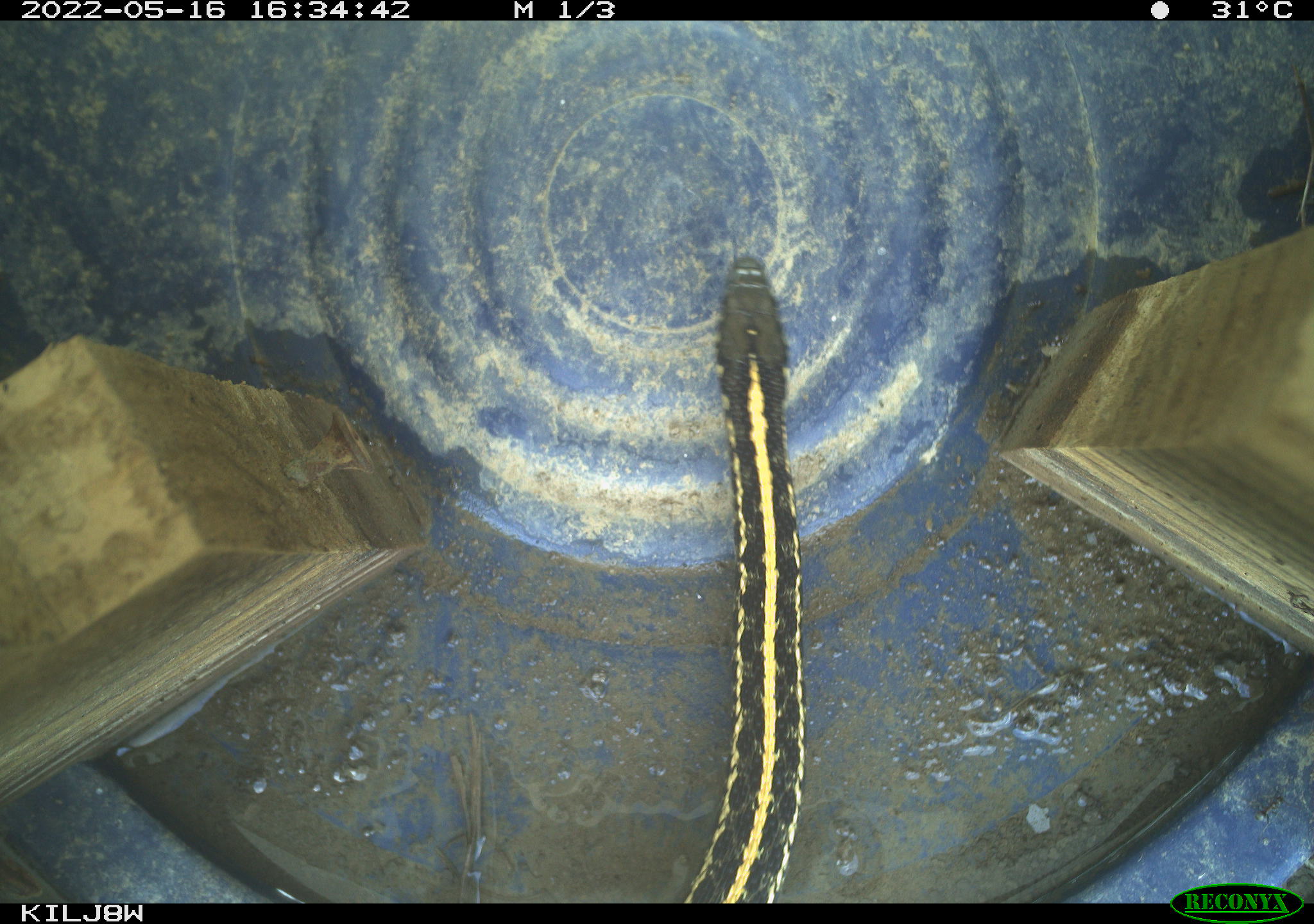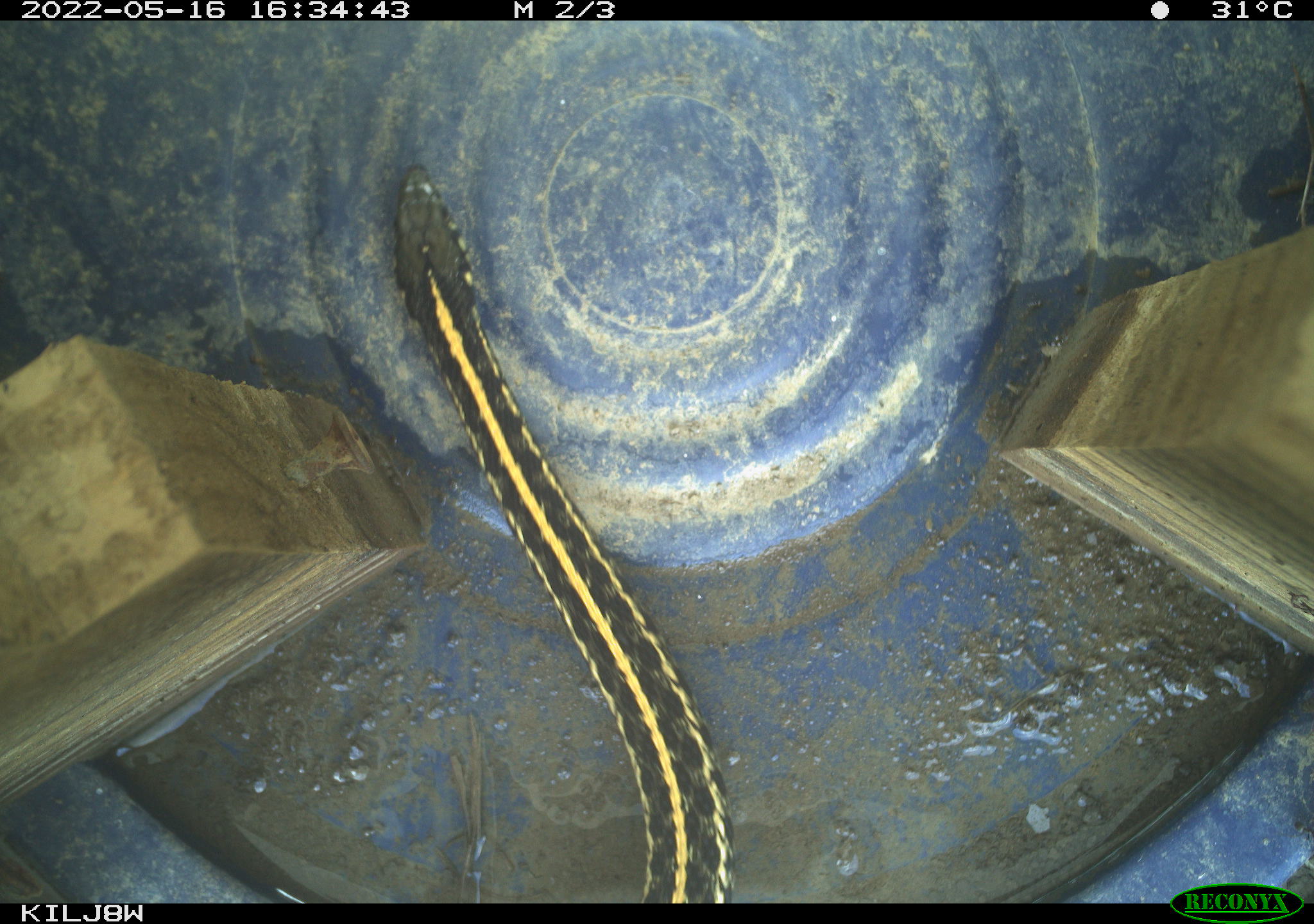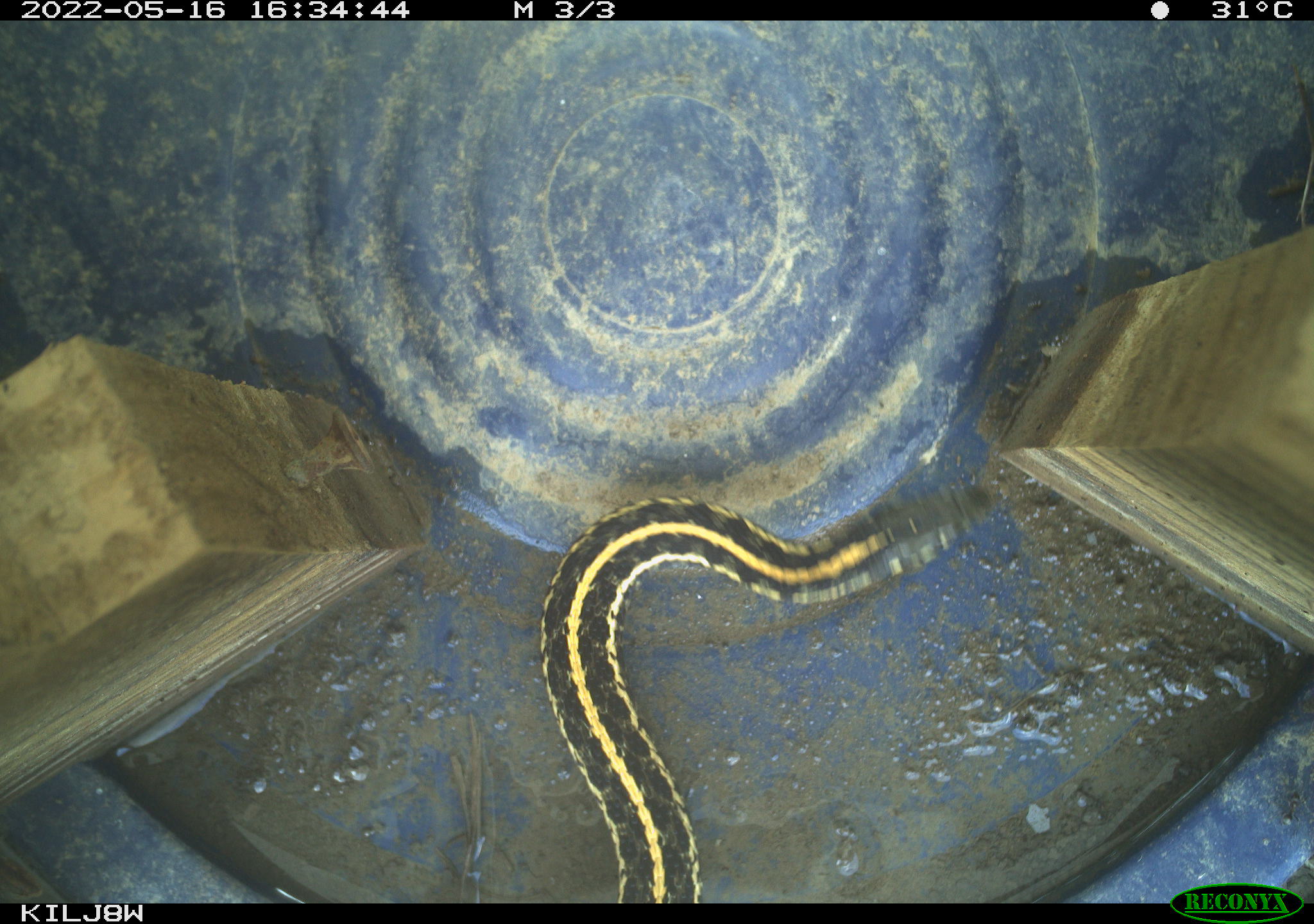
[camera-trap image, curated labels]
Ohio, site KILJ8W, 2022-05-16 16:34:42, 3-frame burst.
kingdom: Animalia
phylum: Chordata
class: Reptilia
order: Squamata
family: Colubridae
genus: Thamnophis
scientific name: Thamnophis sirtalis sirtalis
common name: eastern gartersnake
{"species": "eastern gartersnake (Thamnophis sirtalis sirtalis)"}